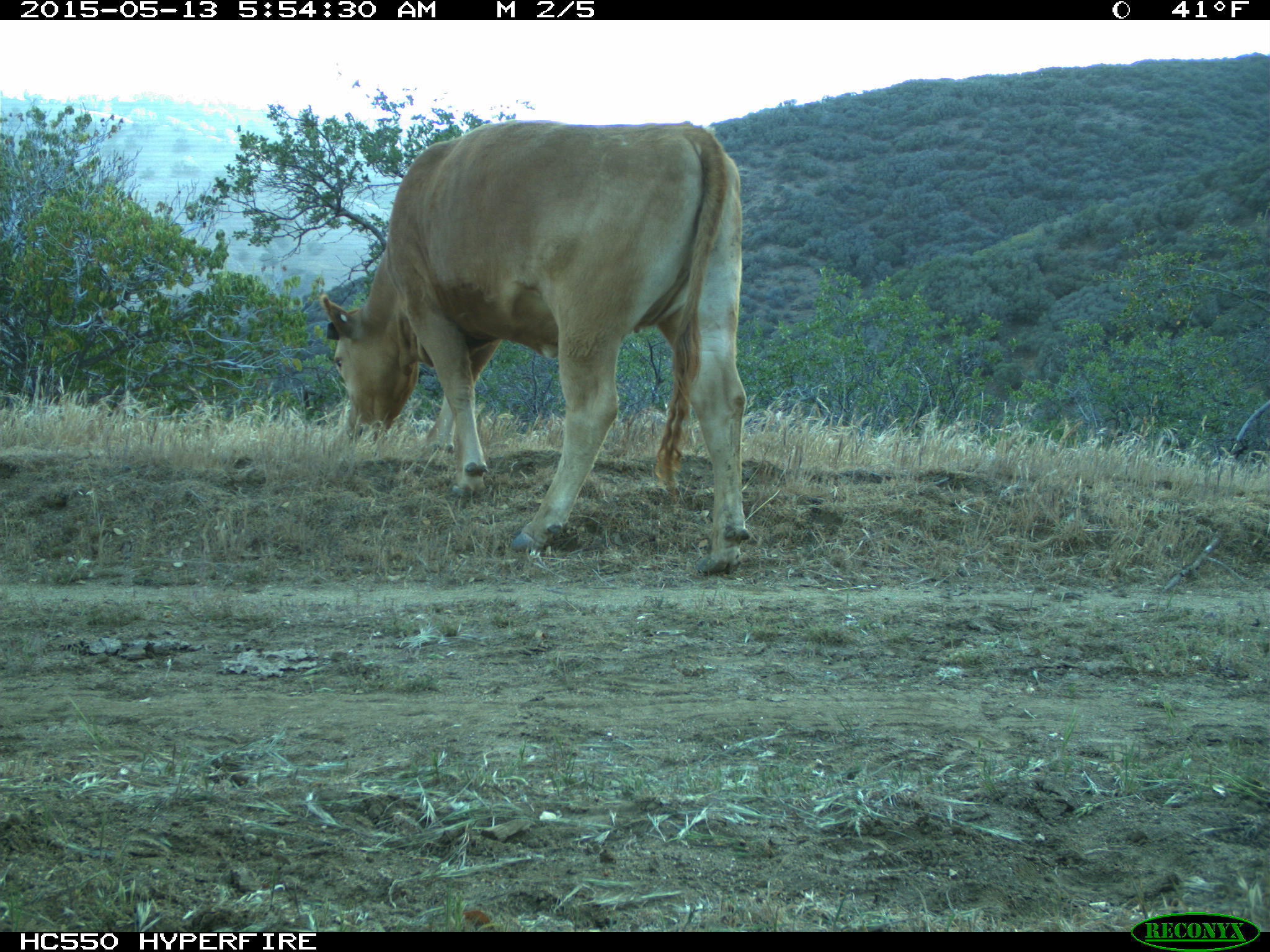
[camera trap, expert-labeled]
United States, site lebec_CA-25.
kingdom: Animalia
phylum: Chordata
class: Mammalia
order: Artiodactyla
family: Bovidae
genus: Bos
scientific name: Bos taurus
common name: domestic cow